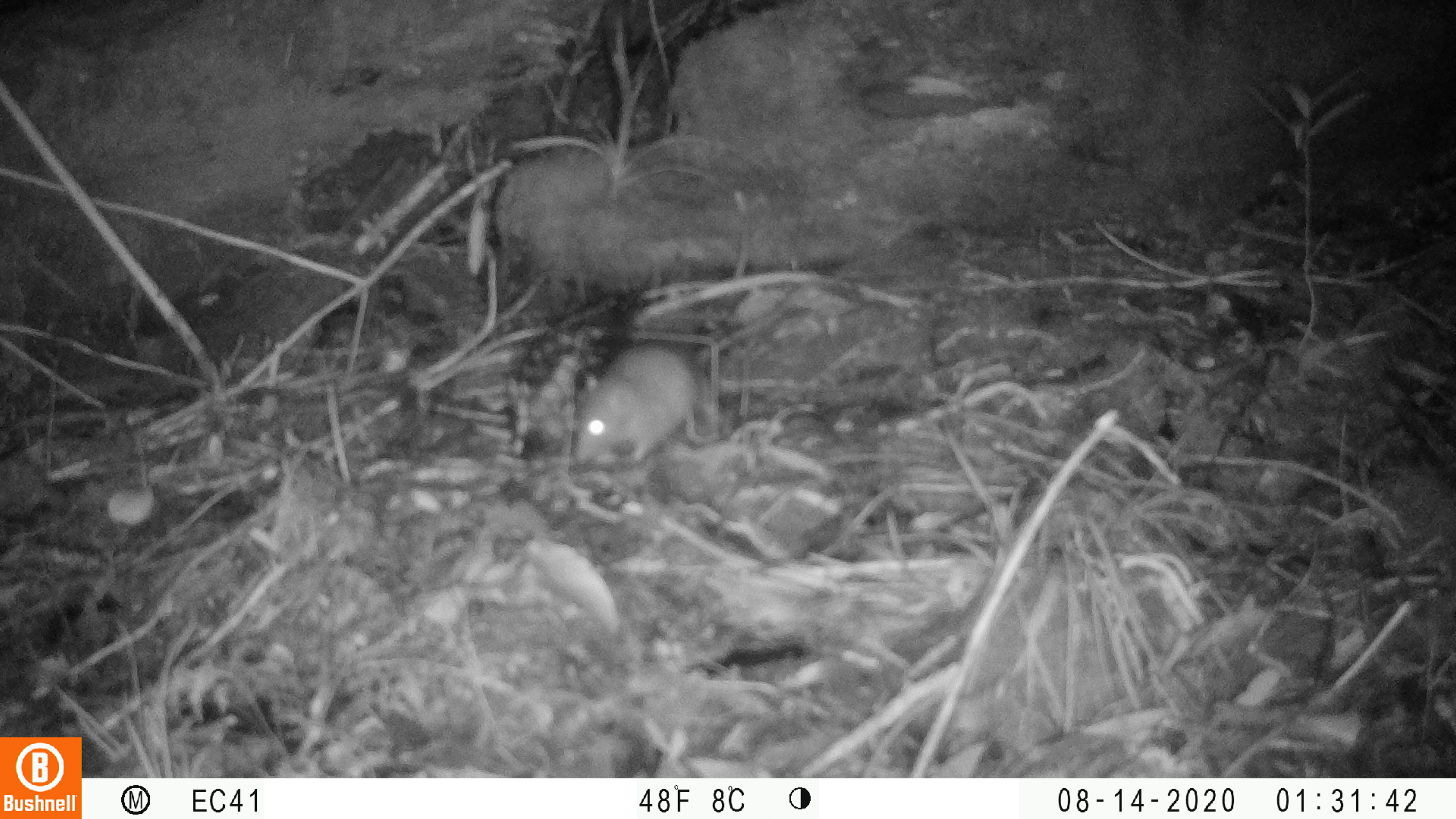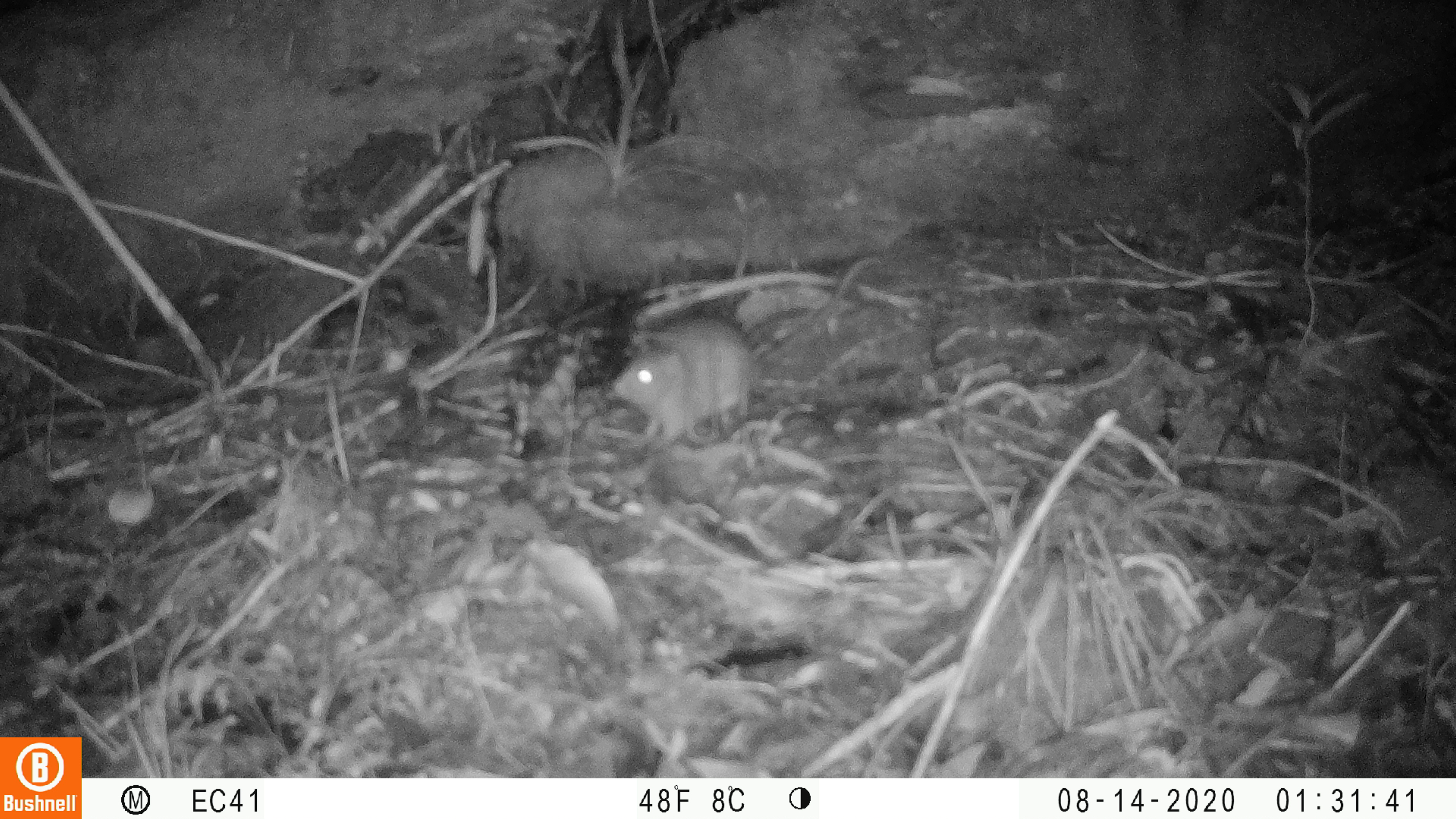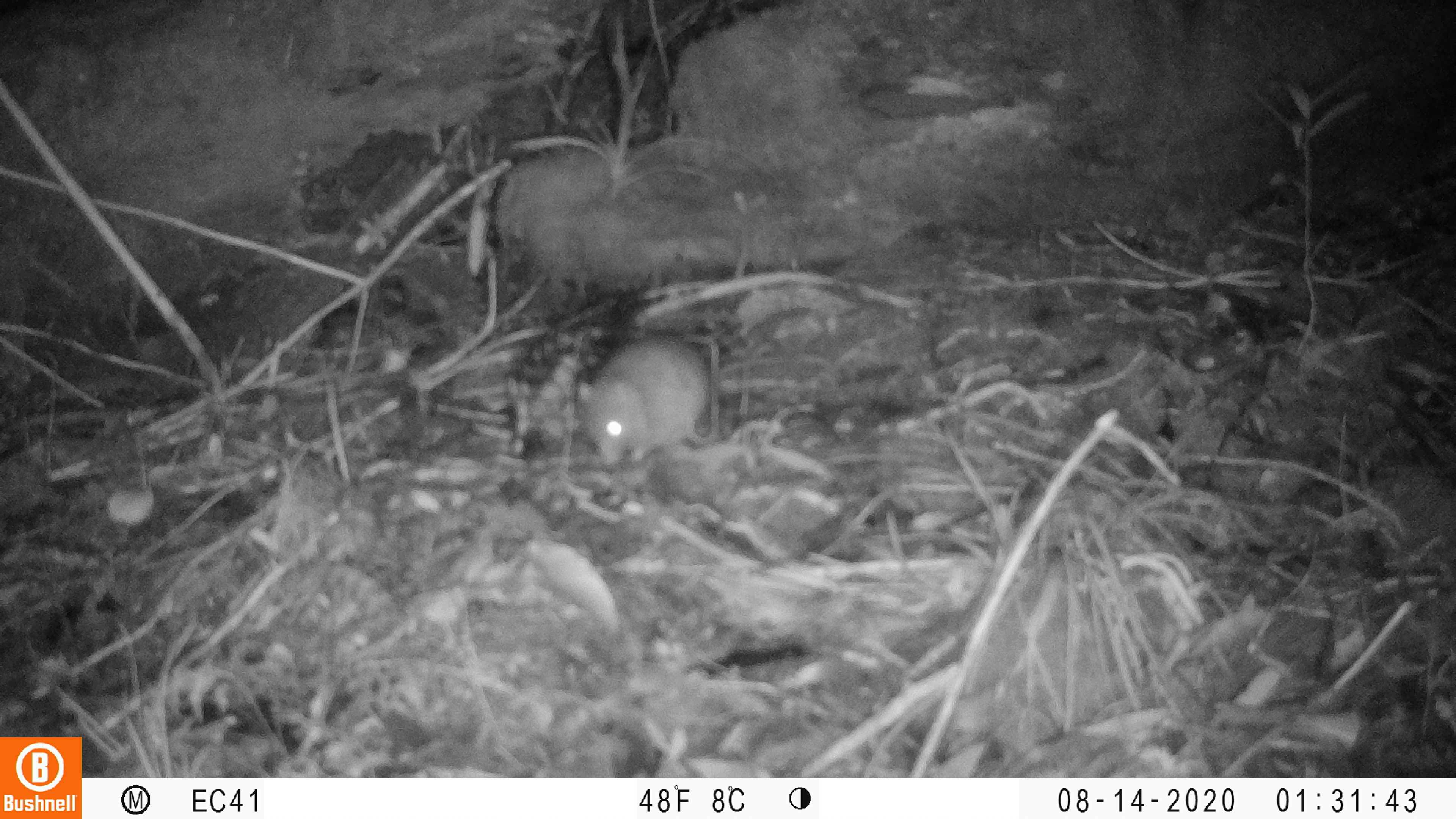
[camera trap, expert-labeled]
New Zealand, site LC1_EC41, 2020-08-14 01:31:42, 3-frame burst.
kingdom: Animalia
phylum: Chordata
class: Mammalia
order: Rodentia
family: Muridae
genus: Rattus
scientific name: Rattus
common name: rat